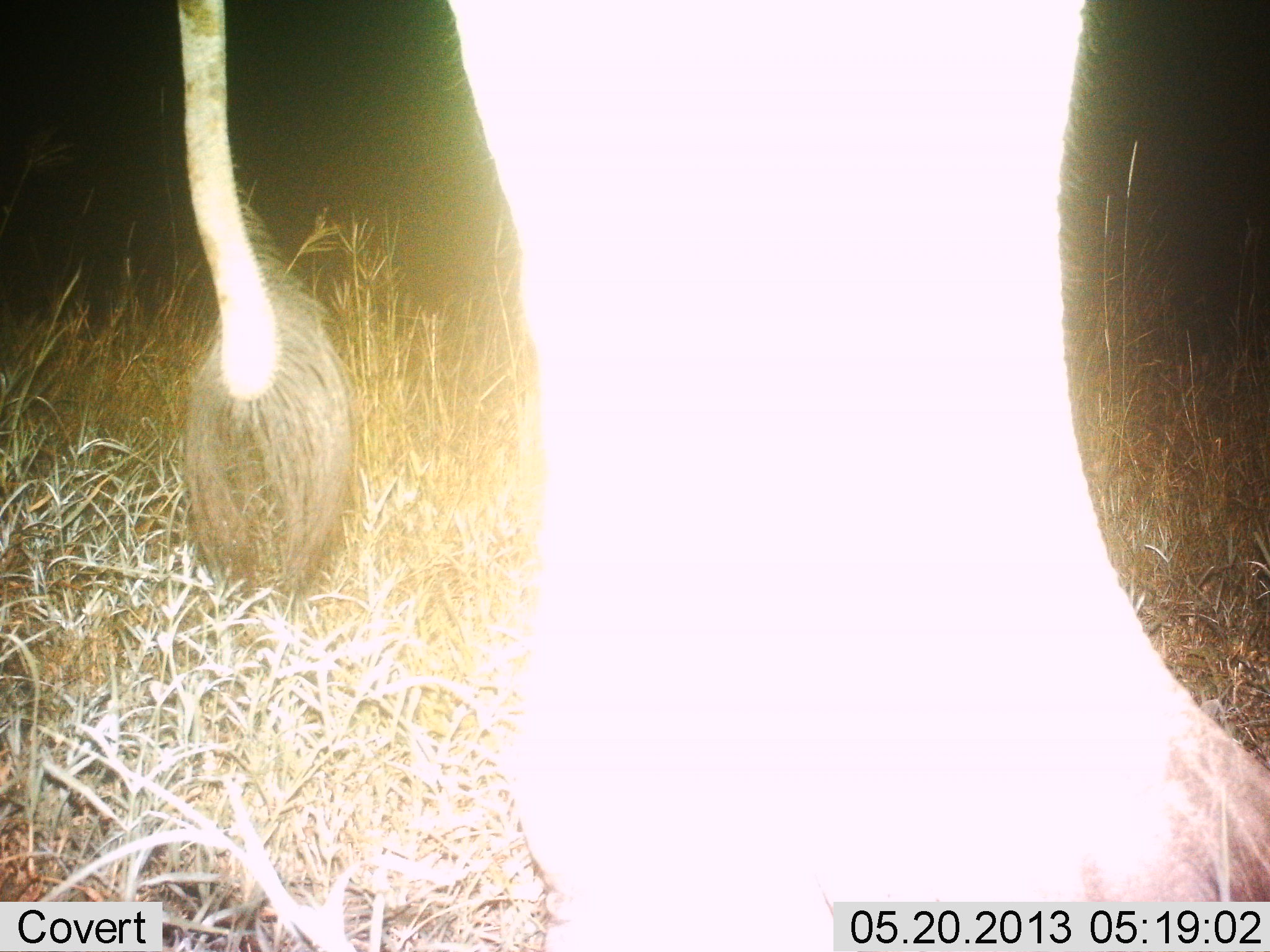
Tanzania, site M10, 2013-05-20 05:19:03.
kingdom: Animalia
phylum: Chordata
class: Mammalia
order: Proboscidea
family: Elephantidae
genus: Loxodonta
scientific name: Loxodonta africana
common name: african bush elephant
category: elephant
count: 1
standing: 95%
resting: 0%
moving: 5%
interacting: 0%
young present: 0%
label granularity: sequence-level